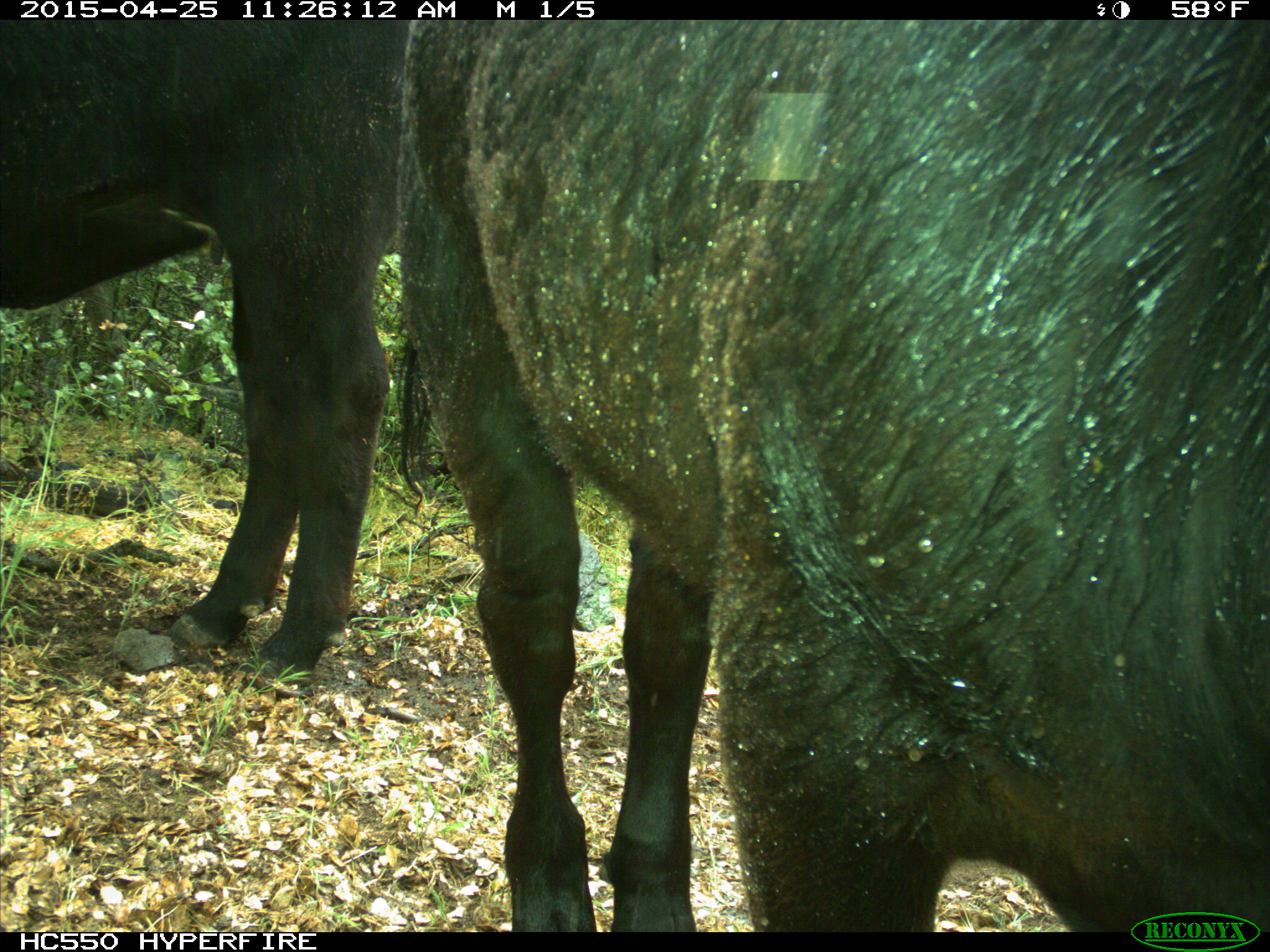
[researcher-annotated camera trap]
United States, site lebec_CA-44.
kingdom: Animalia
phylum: Chordata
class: Mammalia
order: Artiodactyla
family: Suidae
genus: Sus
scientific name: Sus scrofa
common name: wild boar